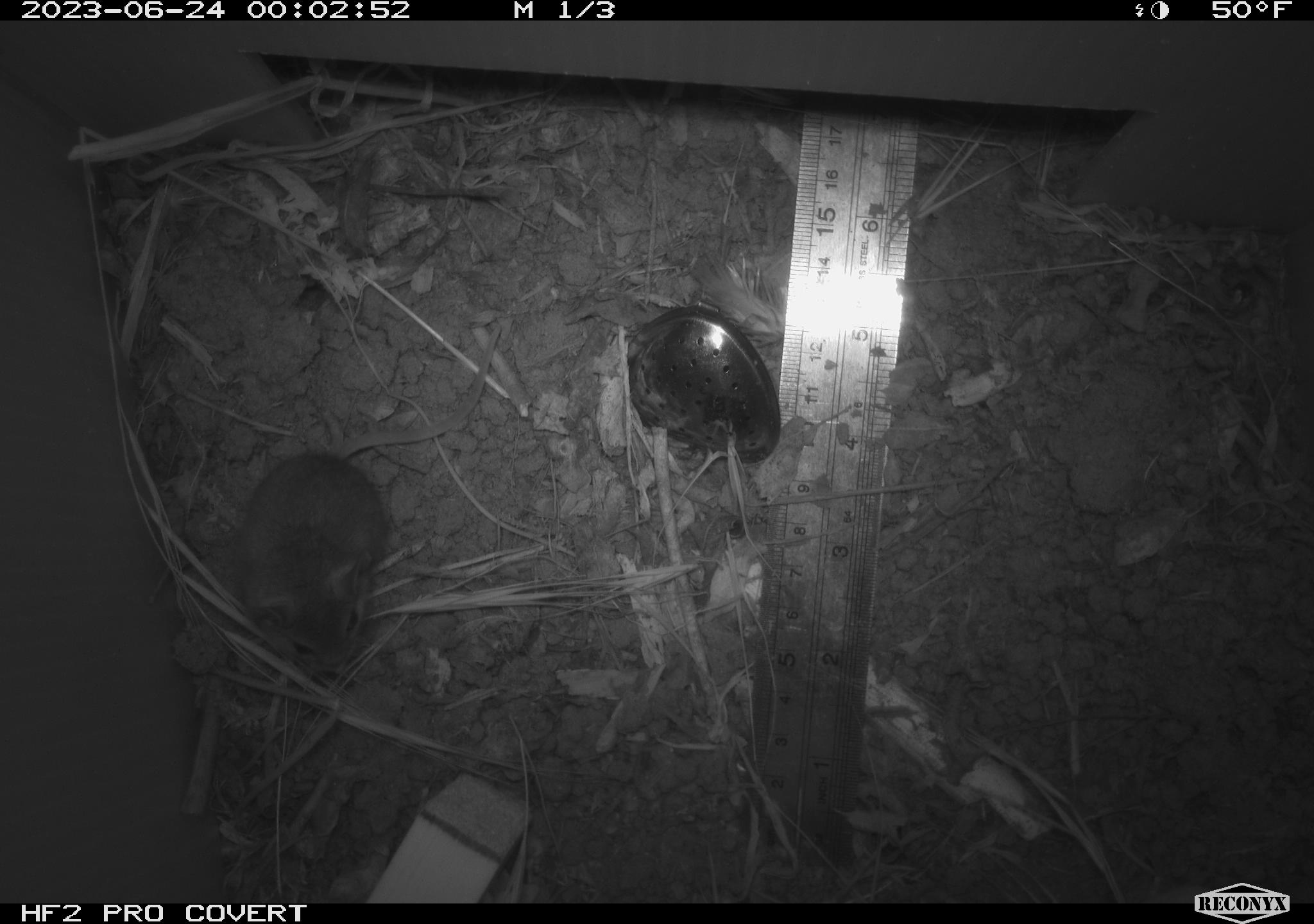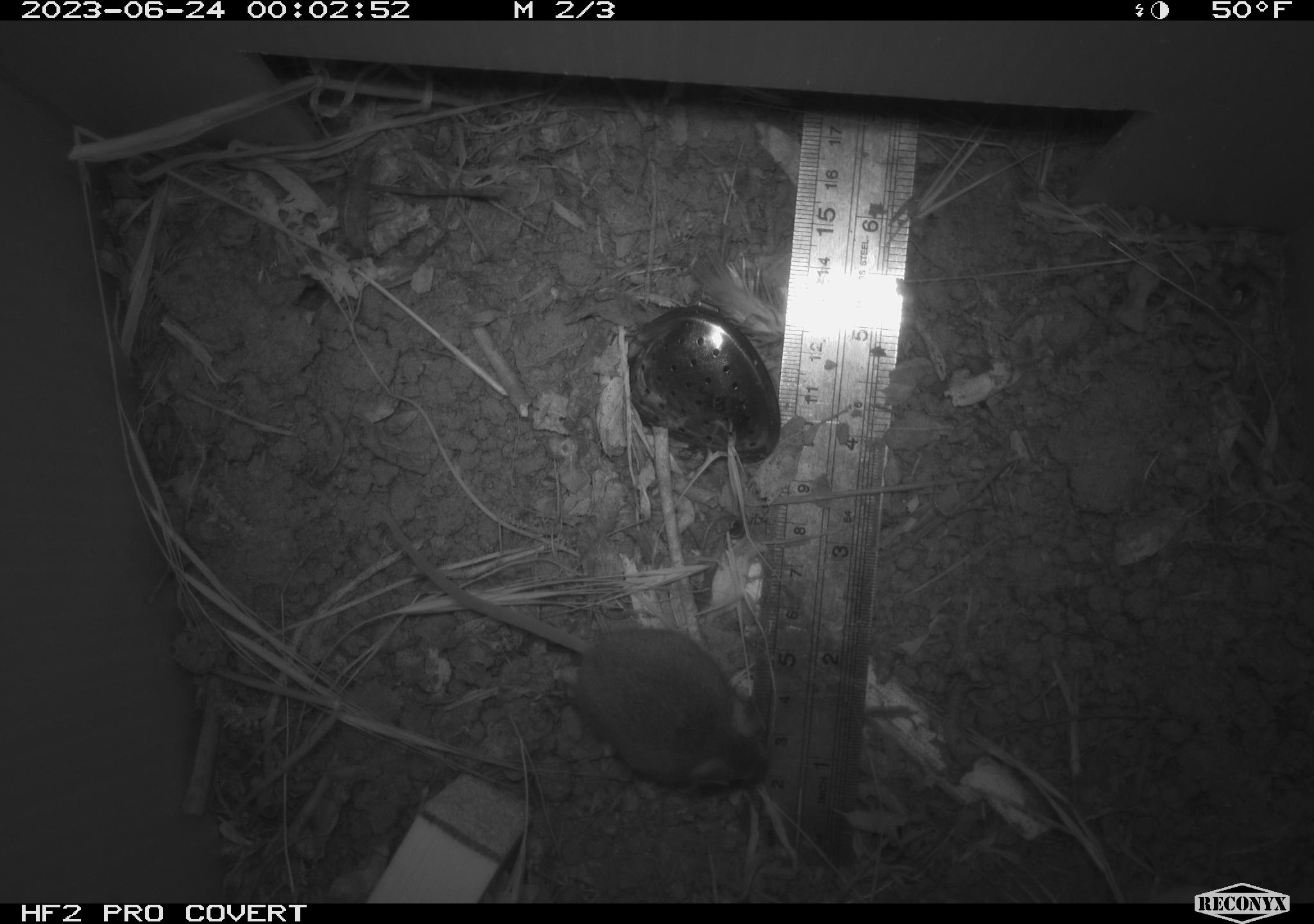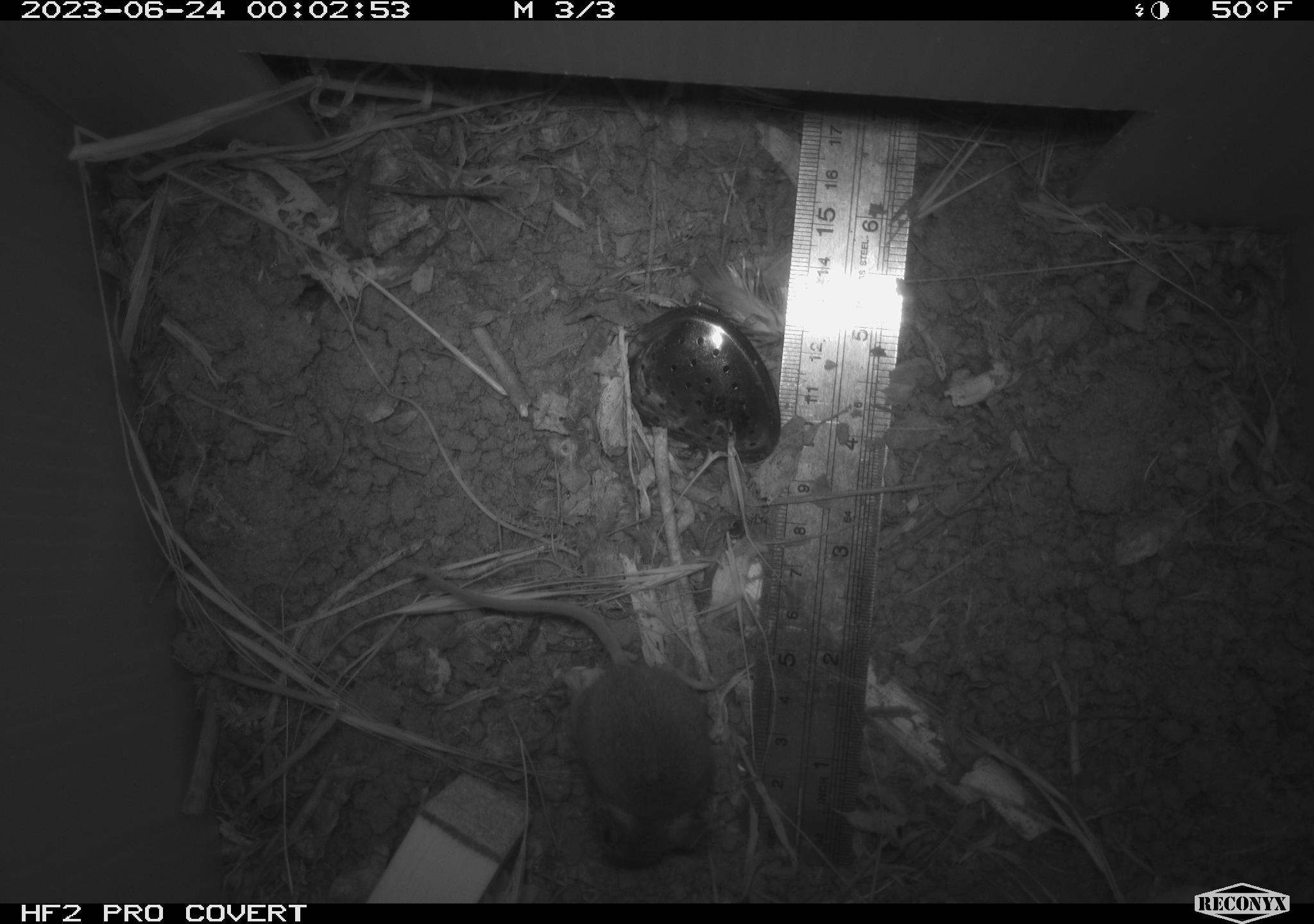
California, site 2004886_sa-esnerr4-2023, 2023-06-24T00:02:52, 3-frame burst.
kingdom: Animalia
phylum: Chordata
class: Mammalia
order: Rodentia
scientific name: Rodentia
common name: mouse species